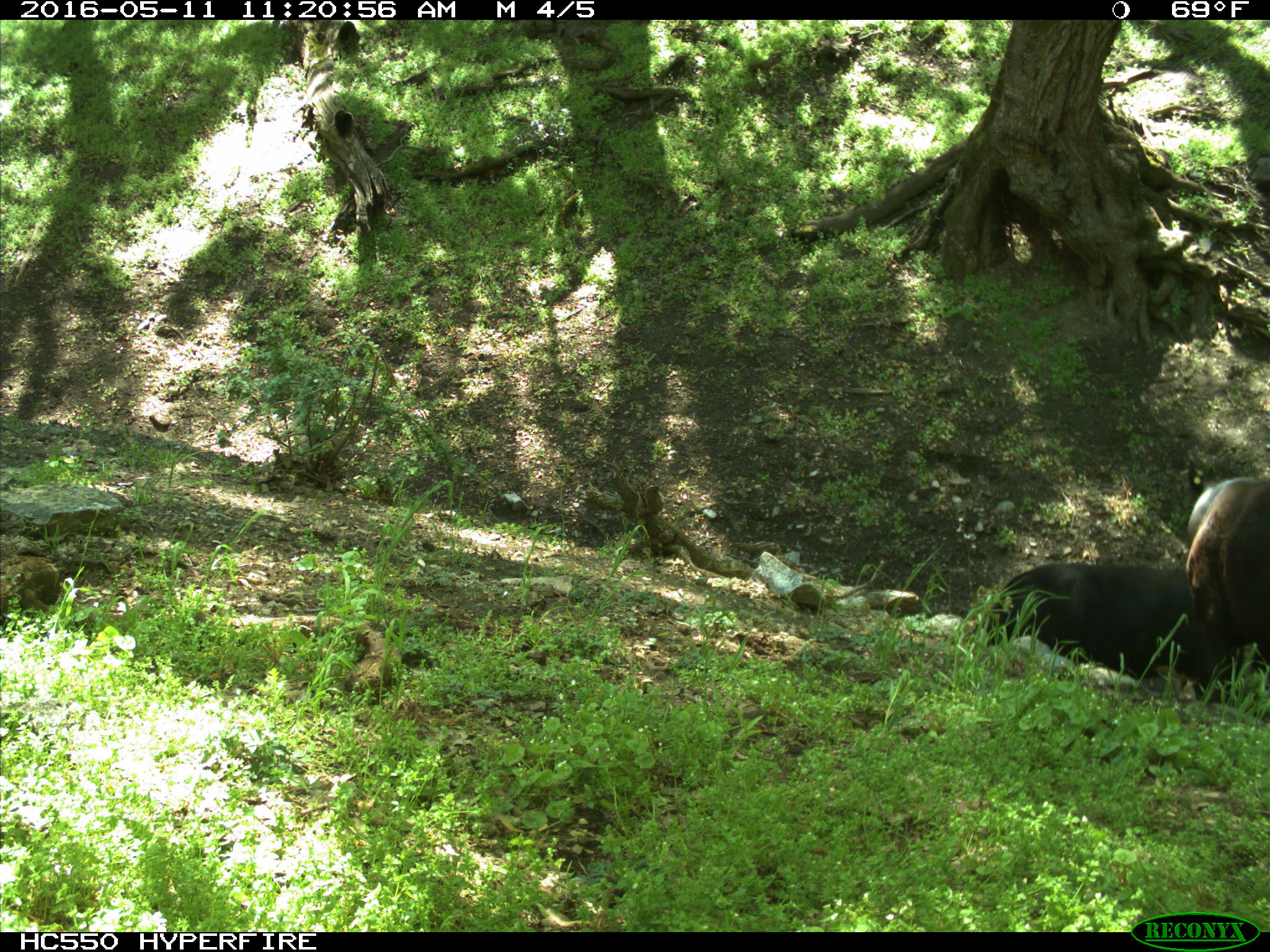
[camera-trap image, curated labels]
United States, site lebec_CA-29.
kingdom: Animalia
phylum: Chordata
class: Mammalia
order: Artiodactyla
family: Bovidae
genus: Bos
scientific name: Bos taurus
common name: domestic cow